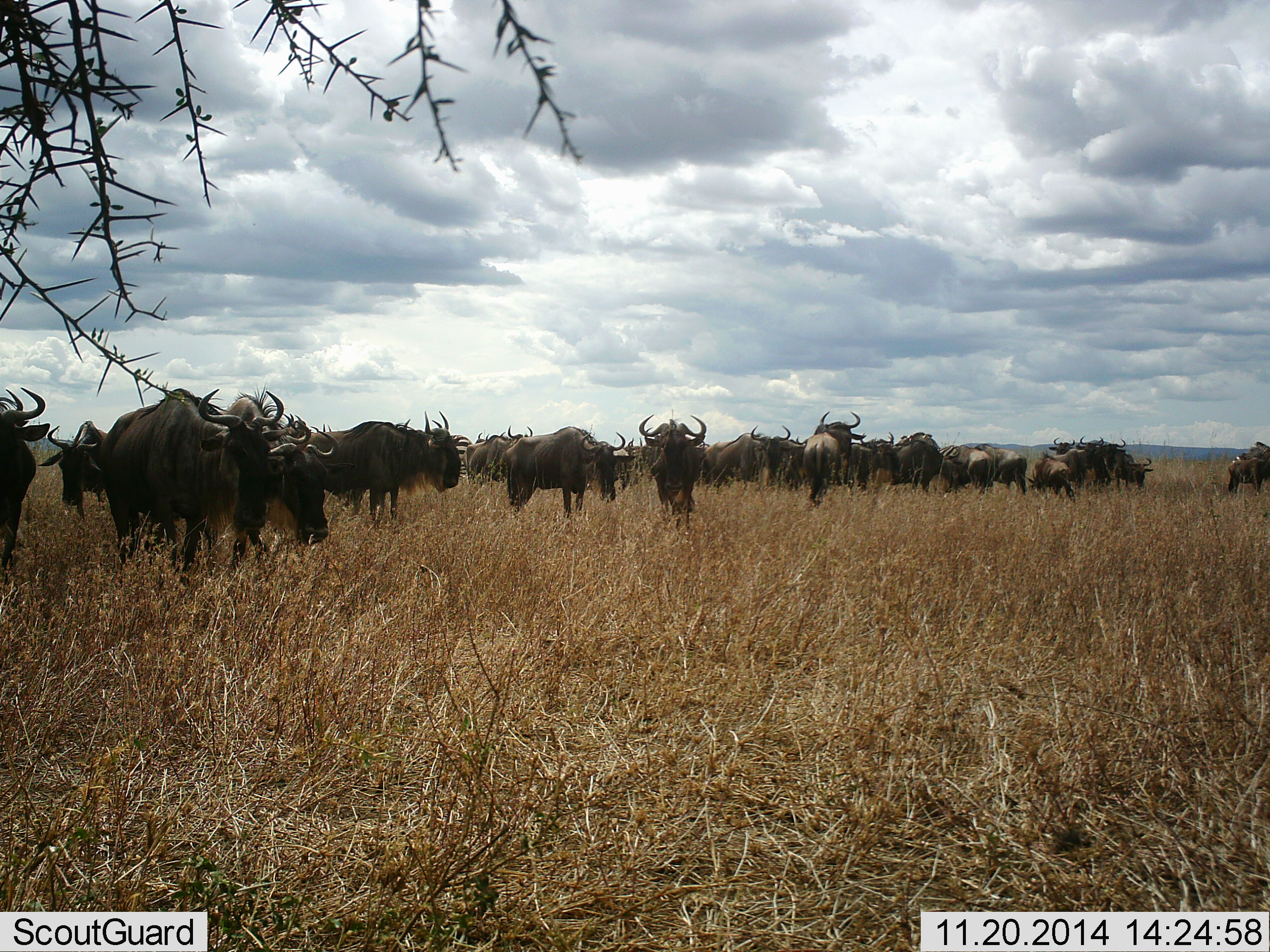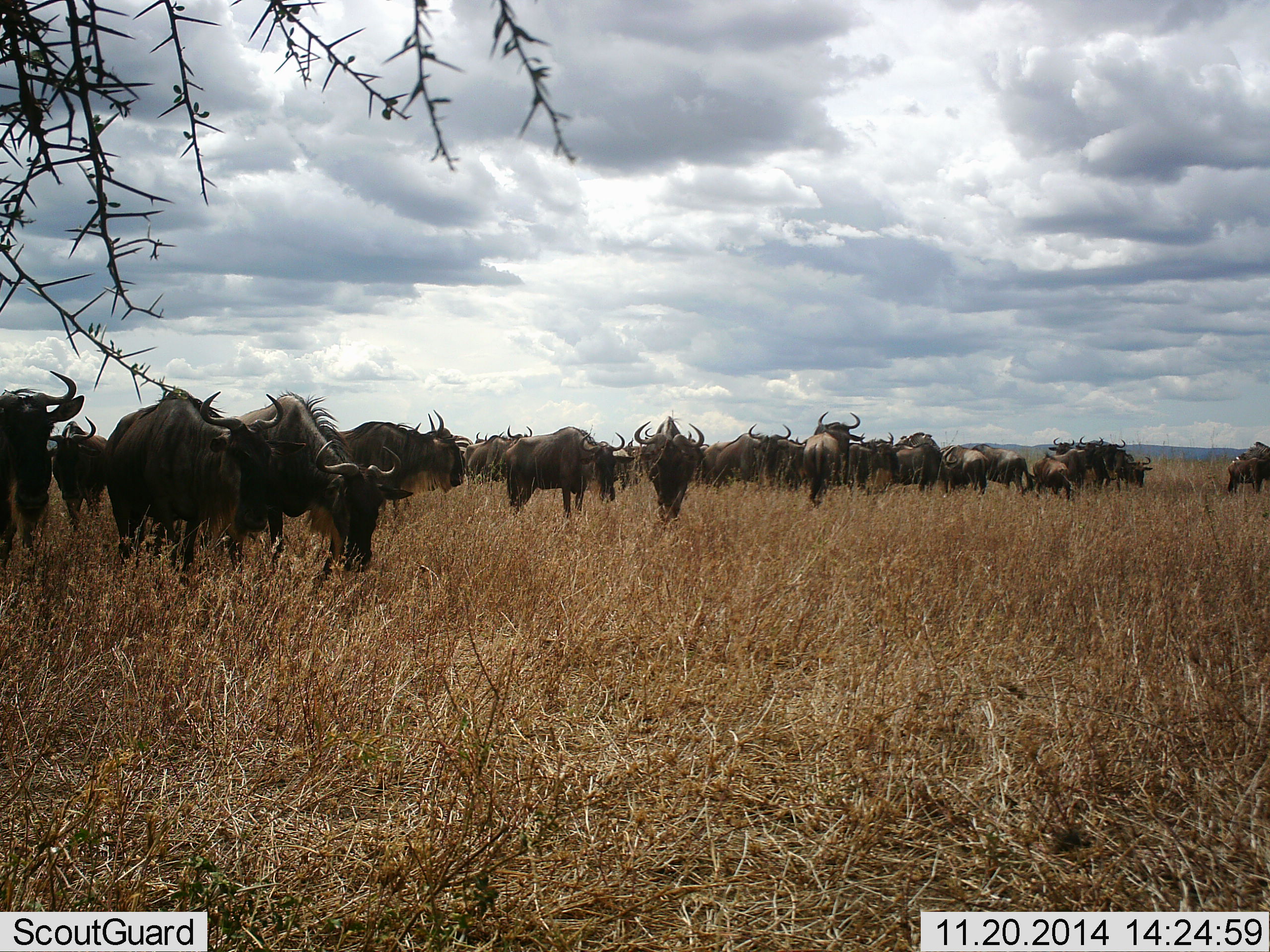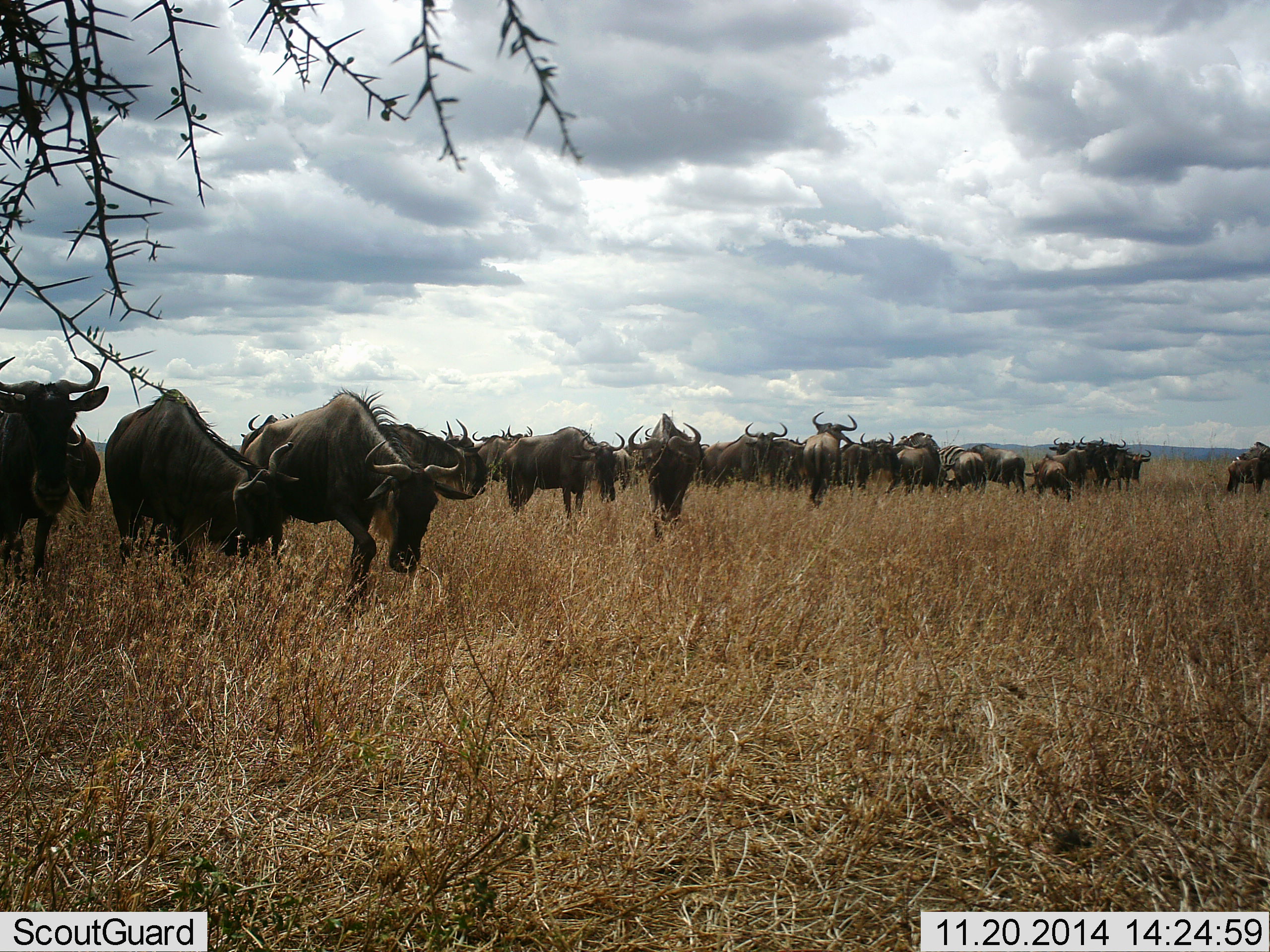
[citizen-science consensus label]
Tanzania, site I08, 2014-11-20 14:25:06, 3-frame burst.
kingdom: Animalia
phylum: Chordata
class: Mammalia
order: Artiodactyla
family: Bovidae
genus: Connochaetes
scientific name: Connochaetes taurinus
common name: blue wildebeest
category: wildebeest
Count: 11-50.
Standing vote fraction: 58%.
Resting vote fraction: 0%.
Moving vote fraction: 83%.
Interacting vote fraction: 0%.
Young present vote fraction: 0%.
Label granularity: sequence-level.